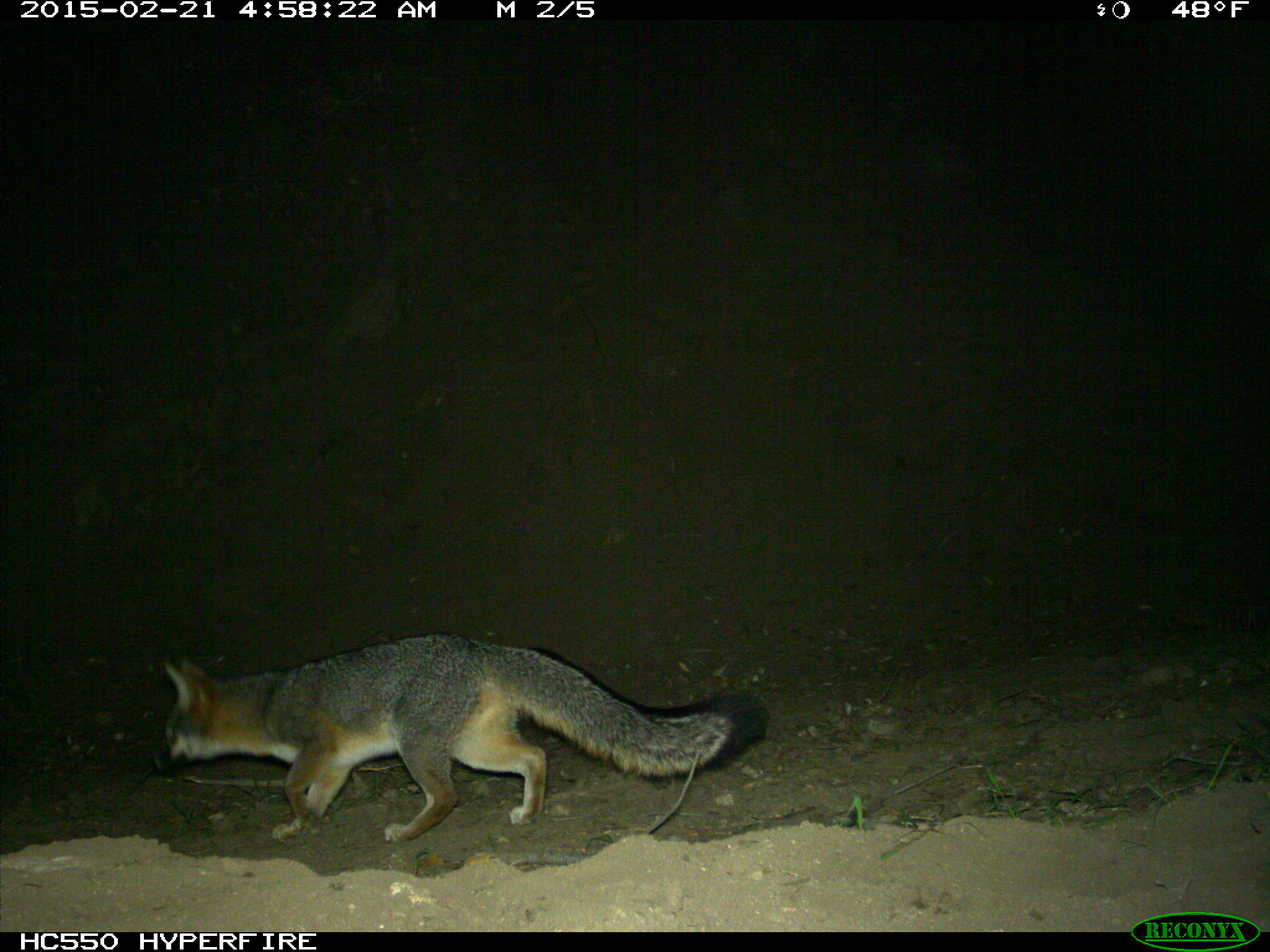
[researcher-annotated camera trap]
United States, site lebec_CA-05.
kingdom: Animalia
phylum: Chordata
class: Mammalia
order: Carnivora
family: Canidae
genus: Urocyon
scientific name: Urocyon cinereoargenteus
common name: gray fox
Urocyon cinereoargenteus (gray fox).